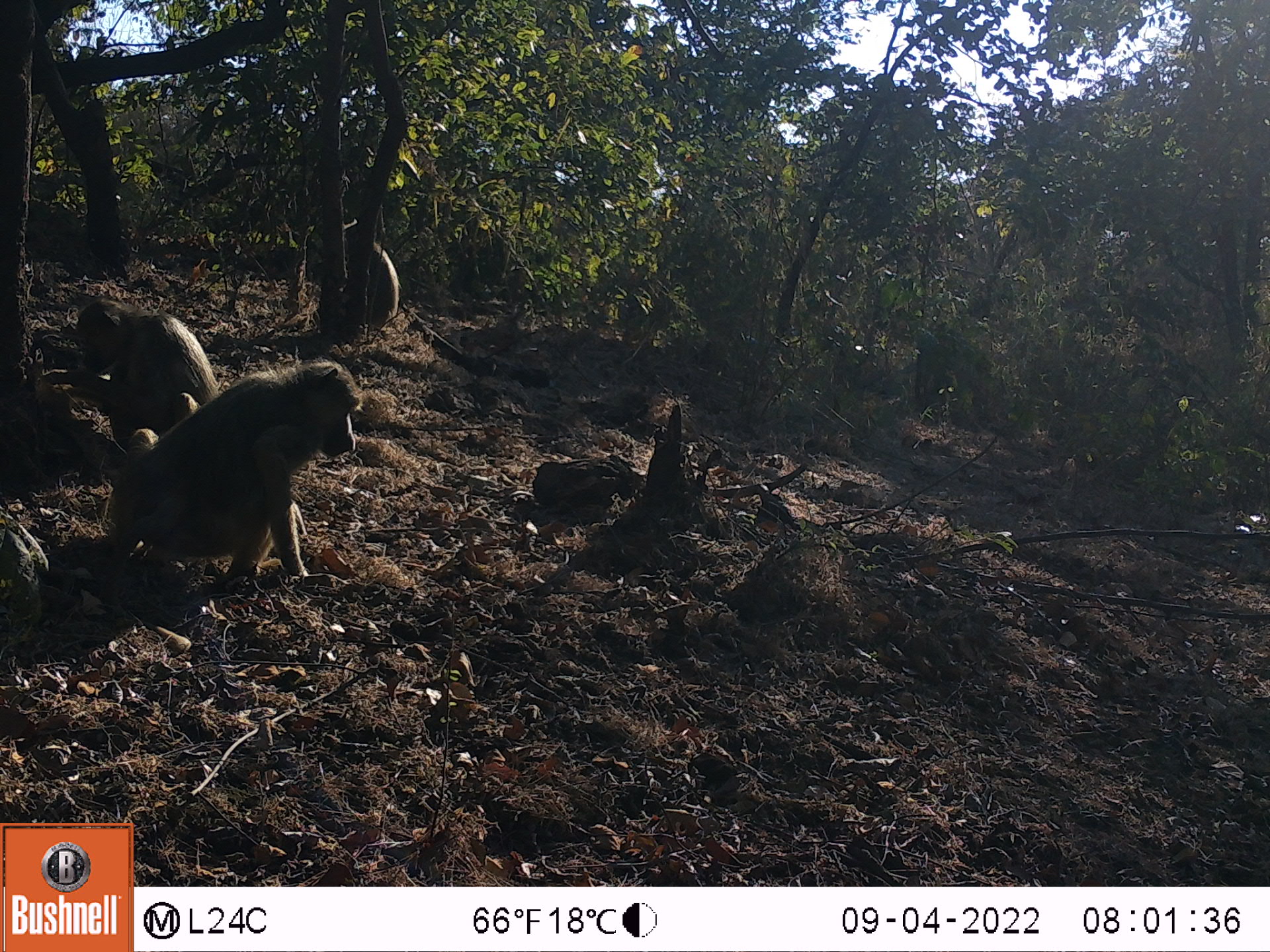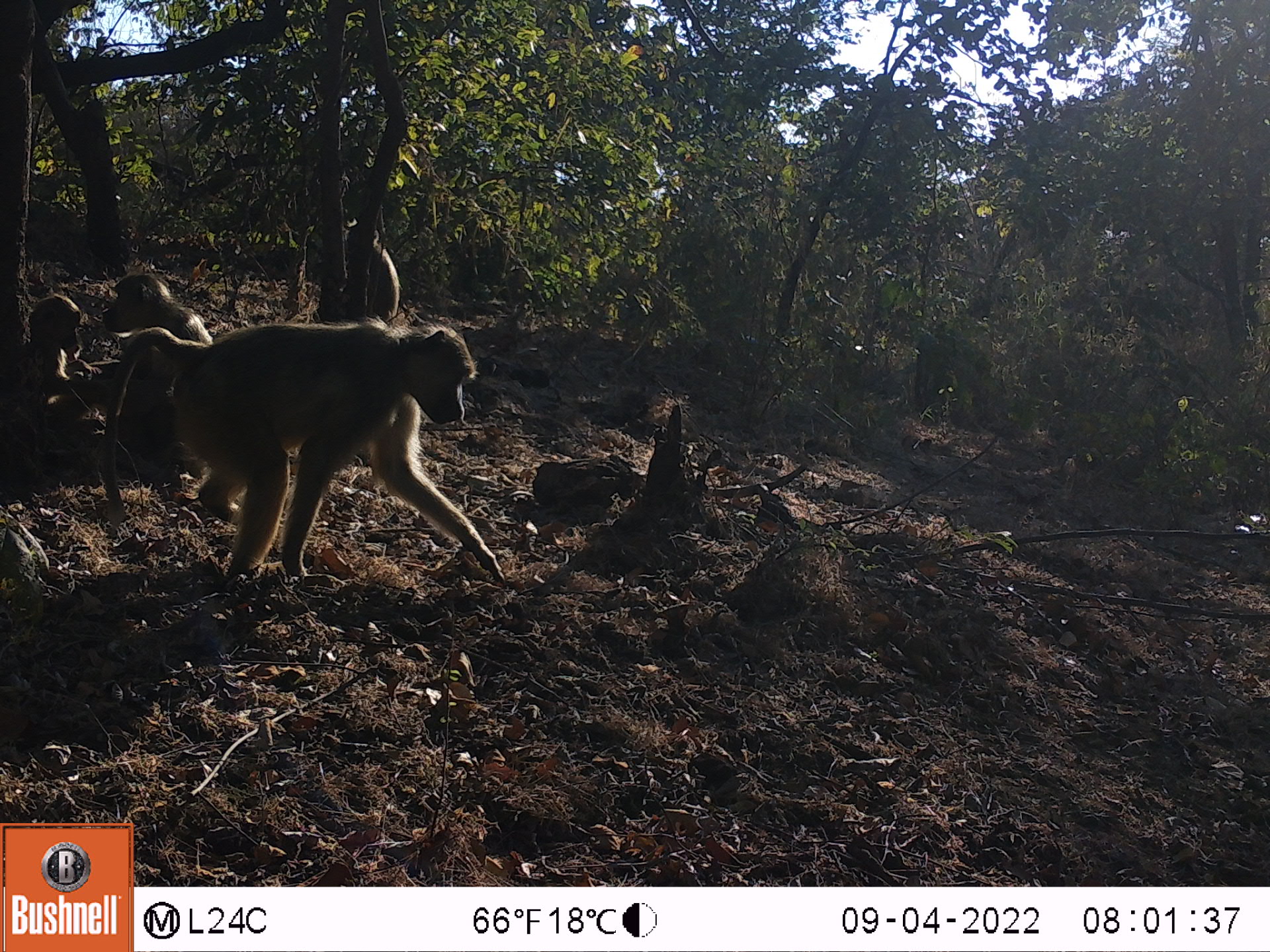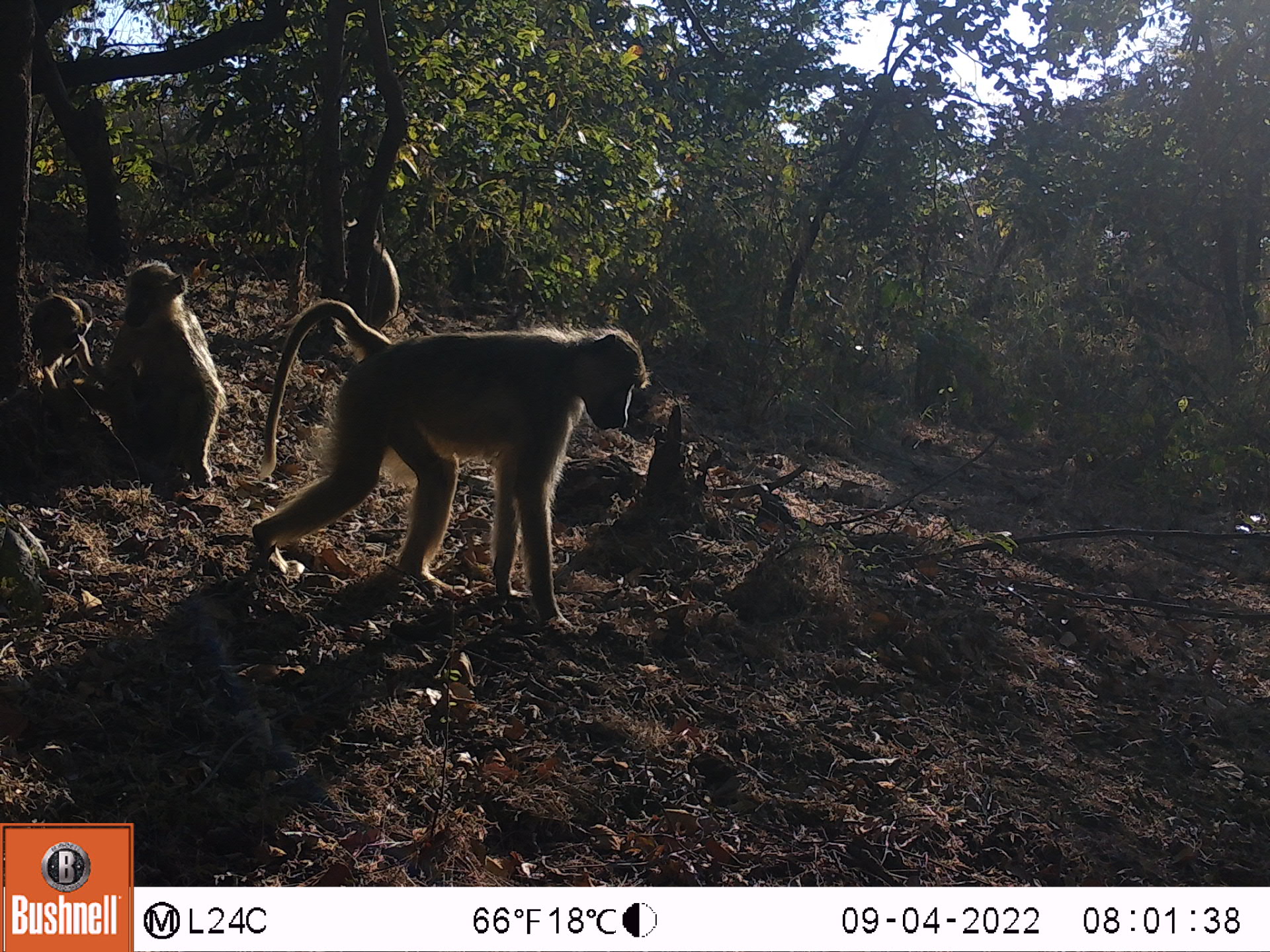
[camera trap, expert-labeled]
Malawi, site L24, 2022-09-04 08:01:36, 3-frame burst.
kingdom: Animalia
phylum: Chordata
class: Mammalia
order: Primates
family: Cercopithecidae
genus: Papio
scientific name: Papio cynocephalus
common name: yellow baboon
Yellow baboon (Papio cynocephalus), count 3.